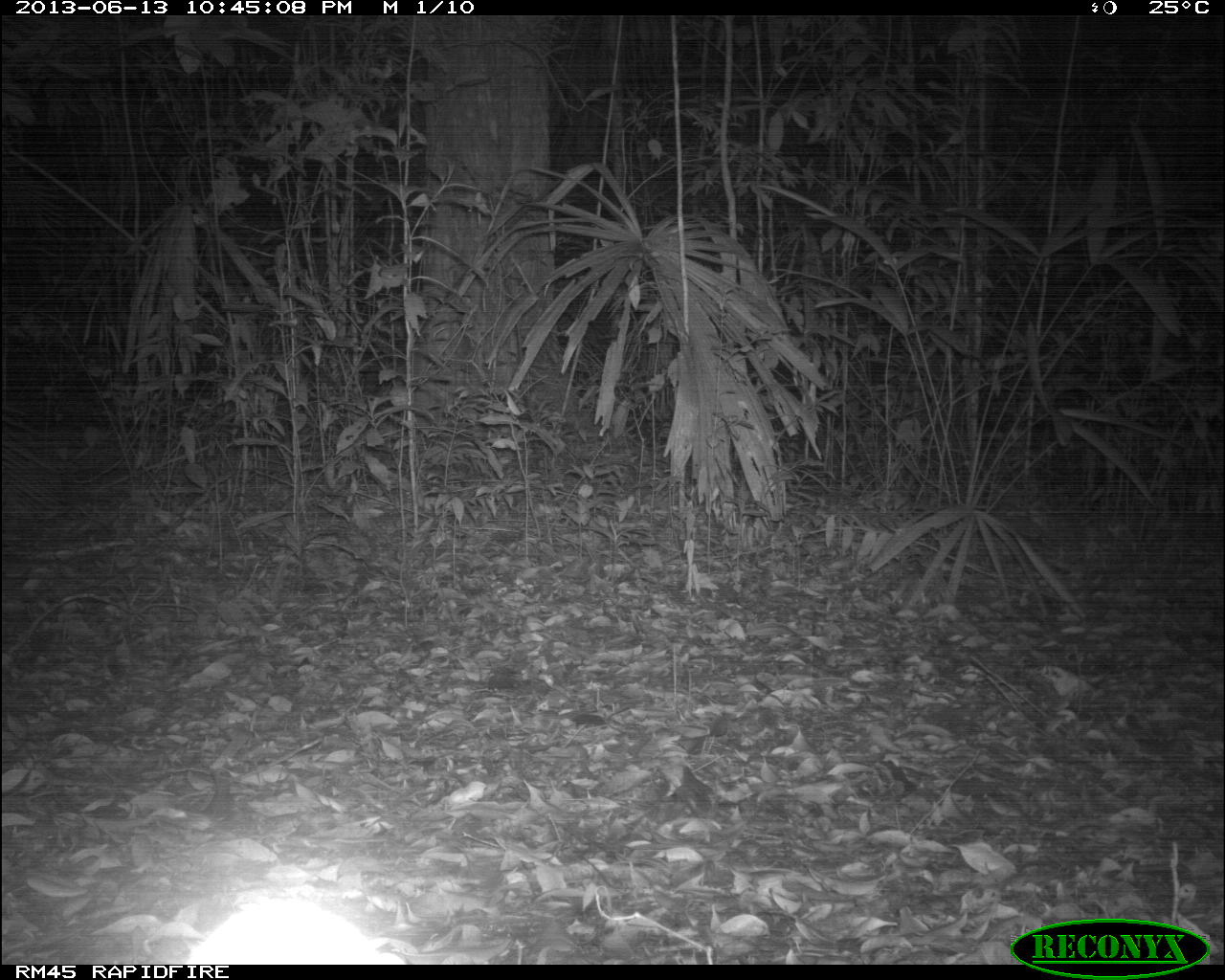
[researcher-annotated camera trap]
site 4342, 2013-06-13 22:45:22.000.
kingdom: Animalia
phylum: Chordata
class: Mammalia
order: Carnivora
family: Felidae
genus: Leopardus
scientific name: Leopardus pardalis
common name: ocelot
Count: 1.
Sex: female.